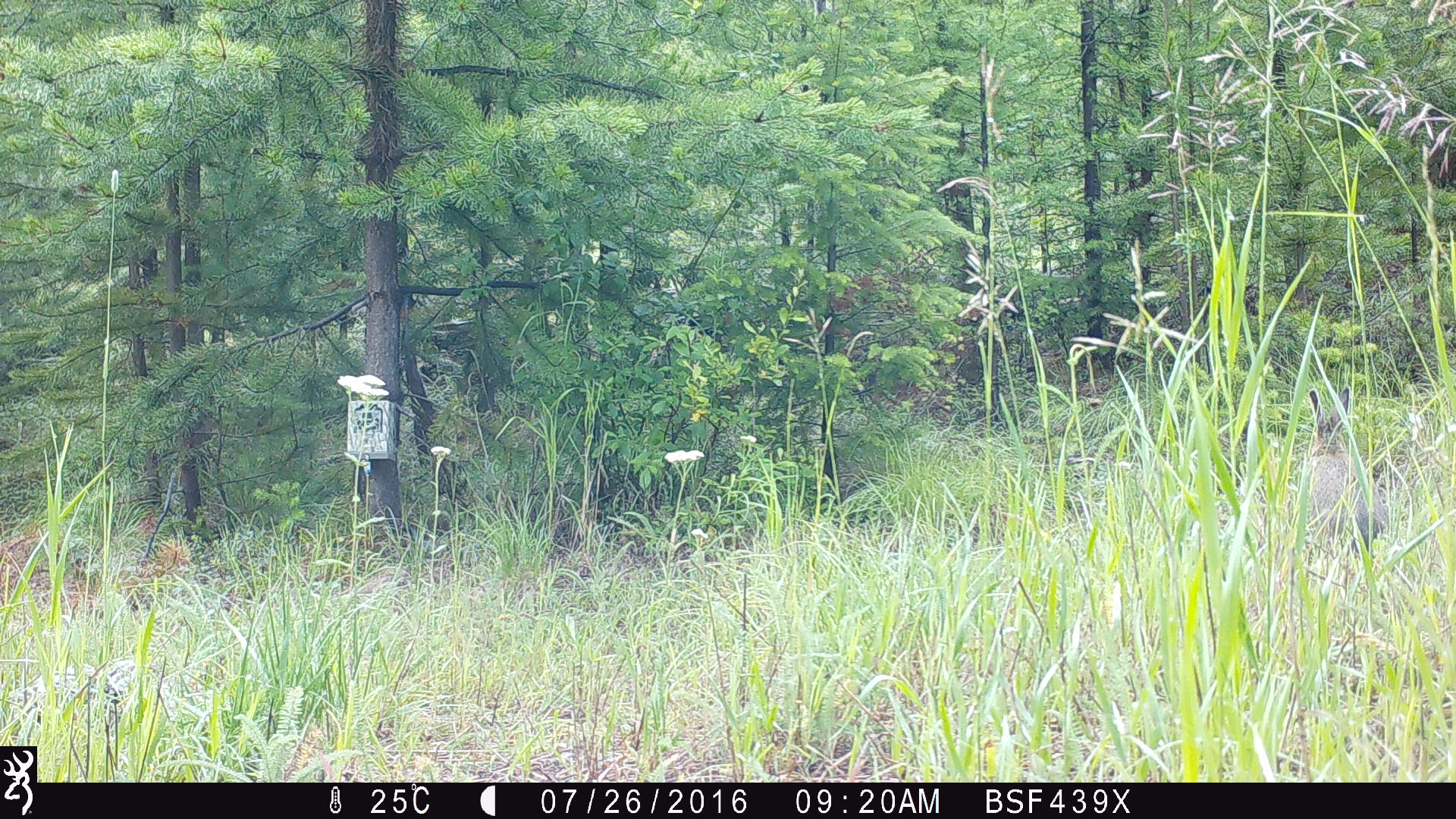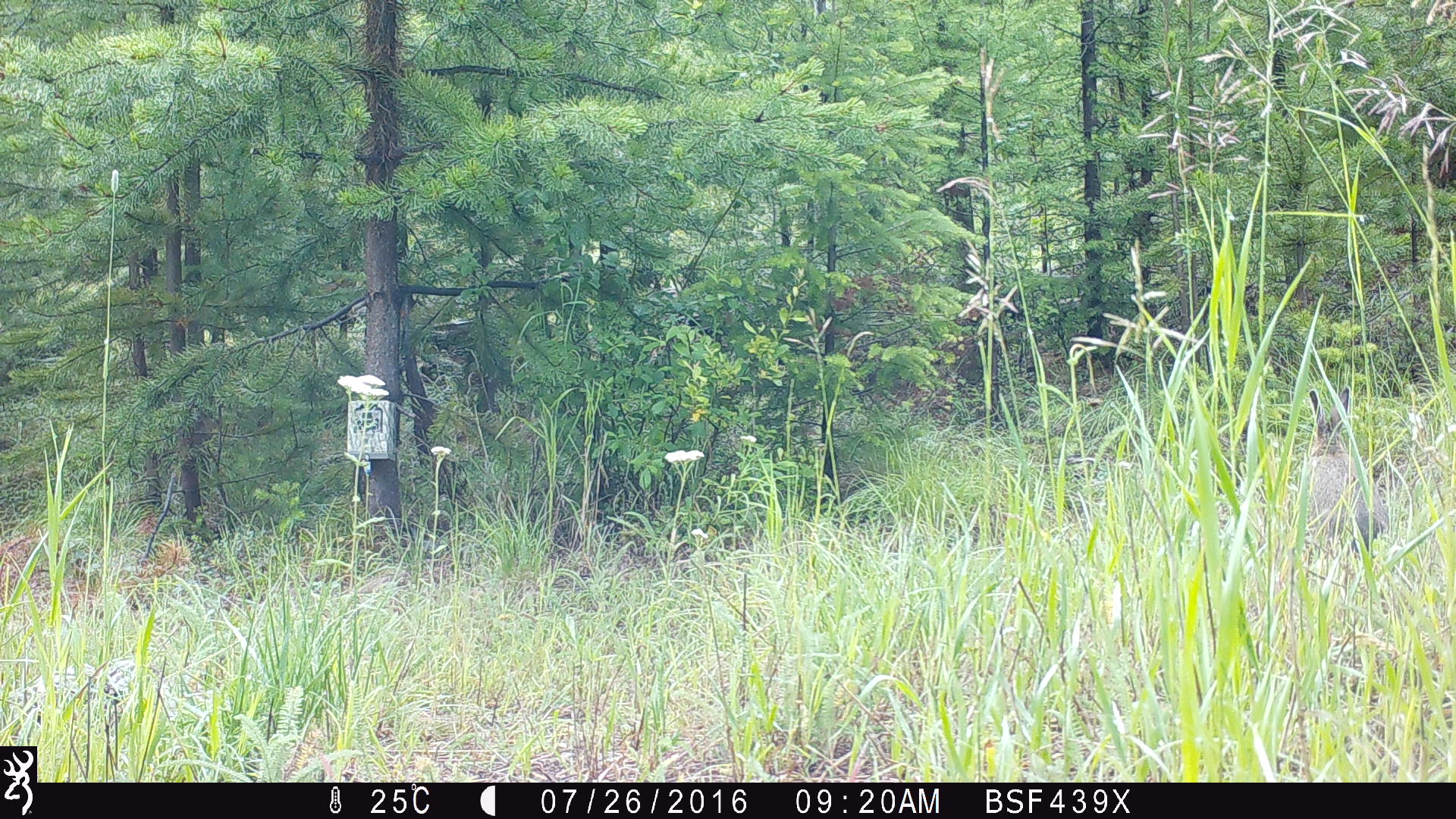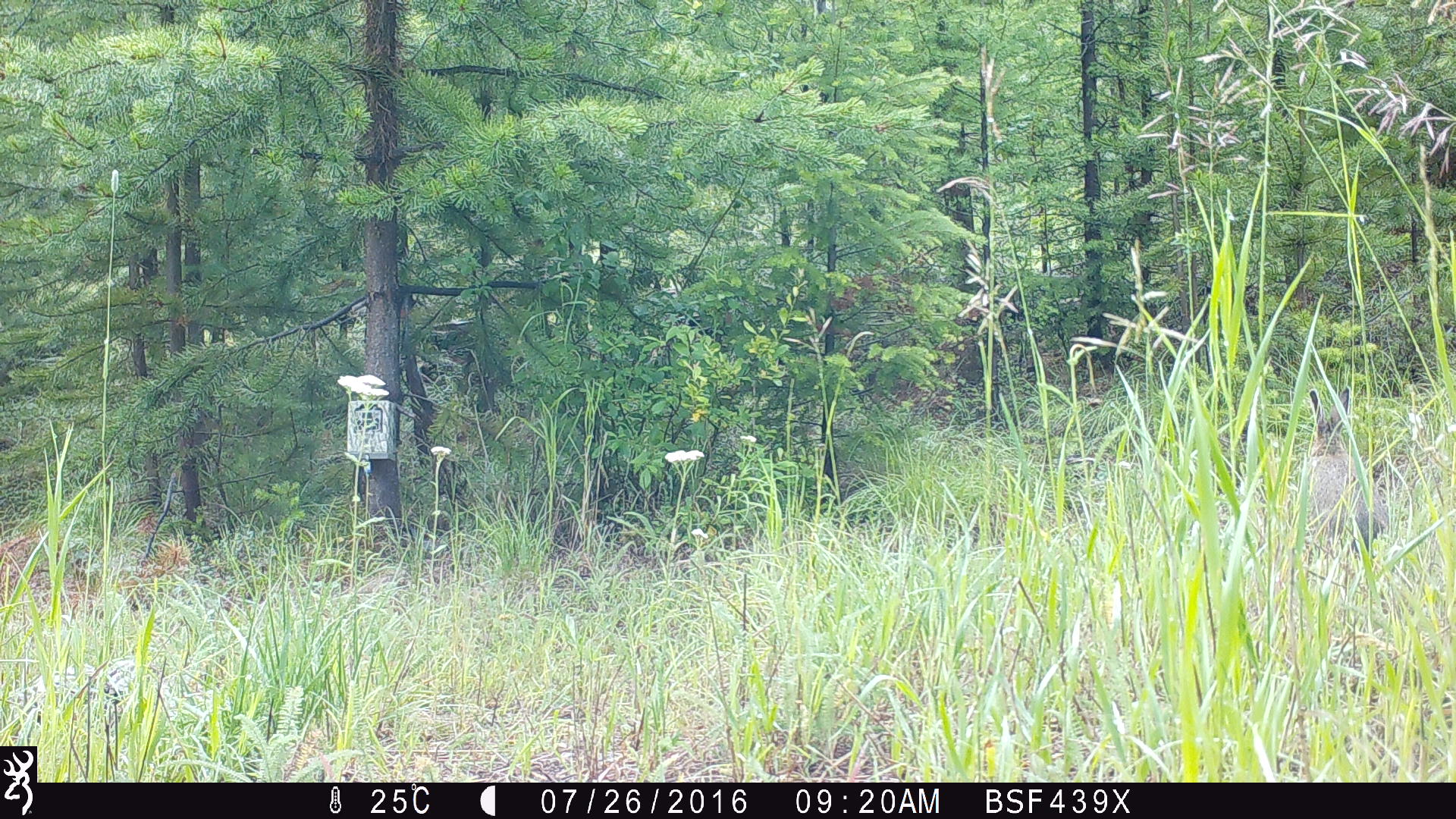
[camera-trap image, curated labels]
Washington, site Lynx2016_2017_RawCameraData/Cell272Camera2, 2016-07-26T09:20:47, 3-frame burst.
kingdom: Animalia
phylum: Chordata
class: Mammalia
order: Lagomorpha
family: Leporidae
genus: Lepus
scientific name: Lepus americanus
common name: snowshoe hare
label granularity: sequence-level